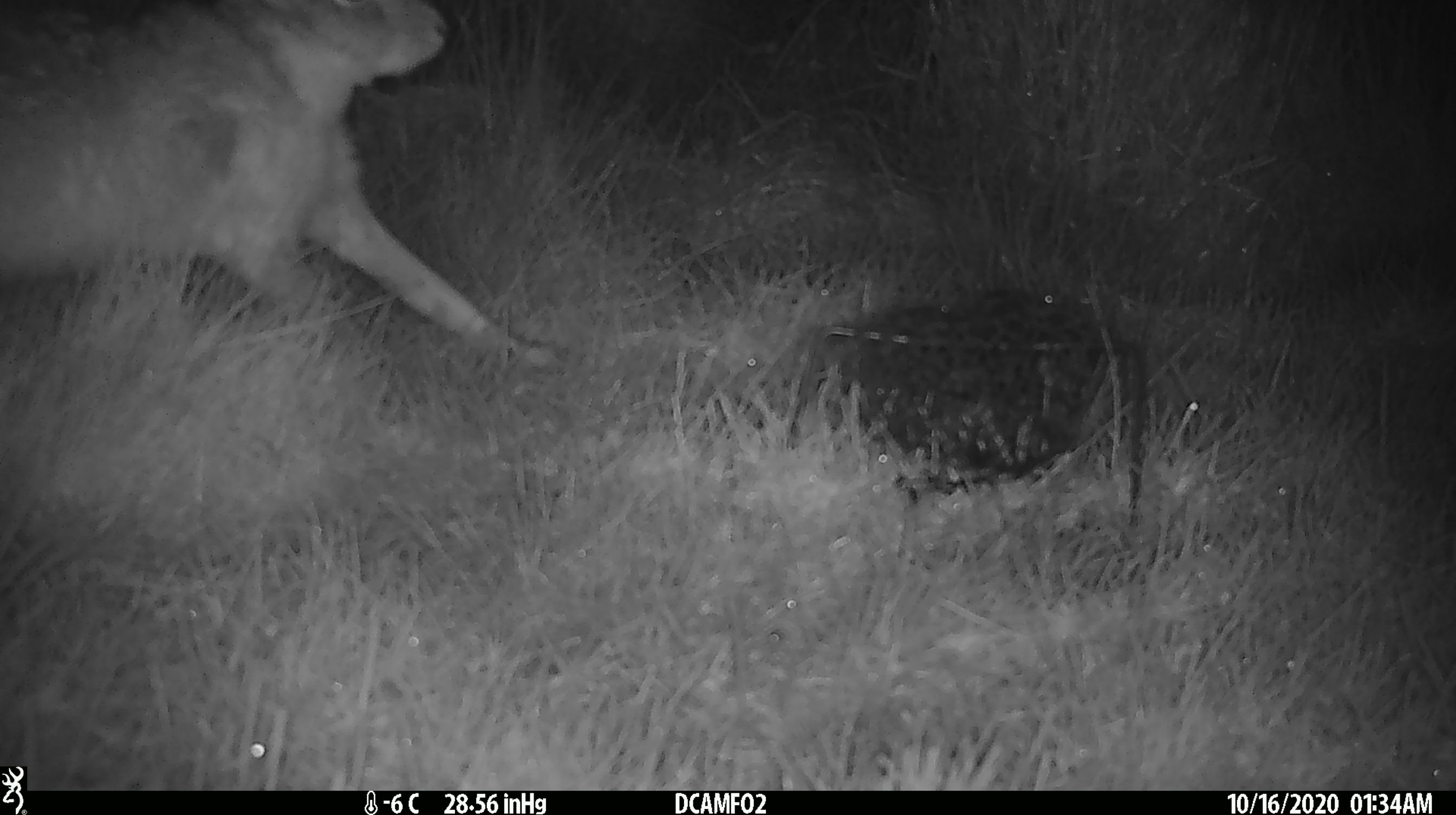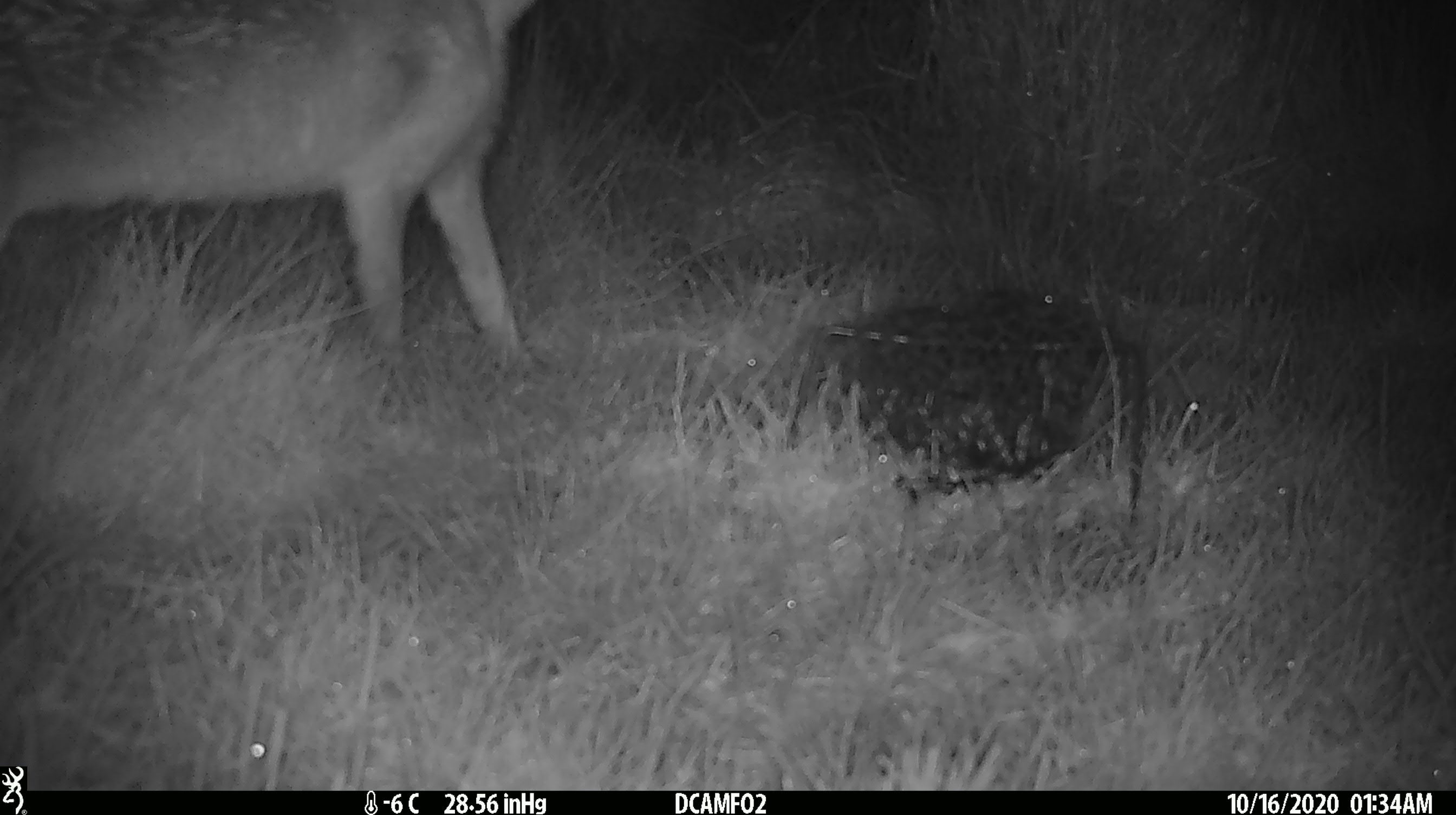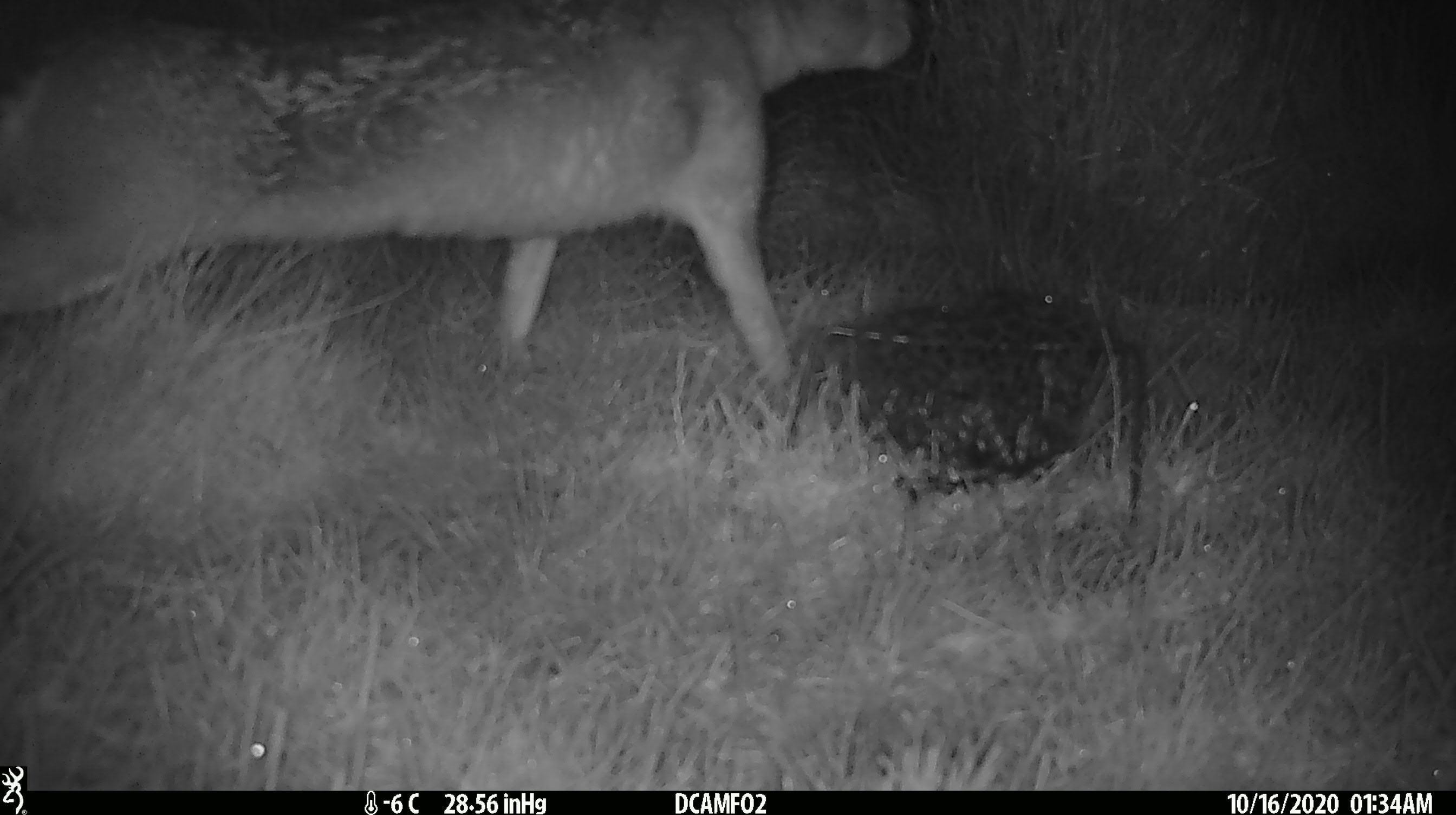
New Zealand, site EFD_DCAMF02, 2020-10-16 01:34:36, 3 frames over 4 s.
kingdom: Animalia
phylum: Chordata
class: Mammalia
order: Lagomorpha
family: Leporidae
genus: Lepus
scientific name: Lepus europaeus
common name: brown hare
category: hare